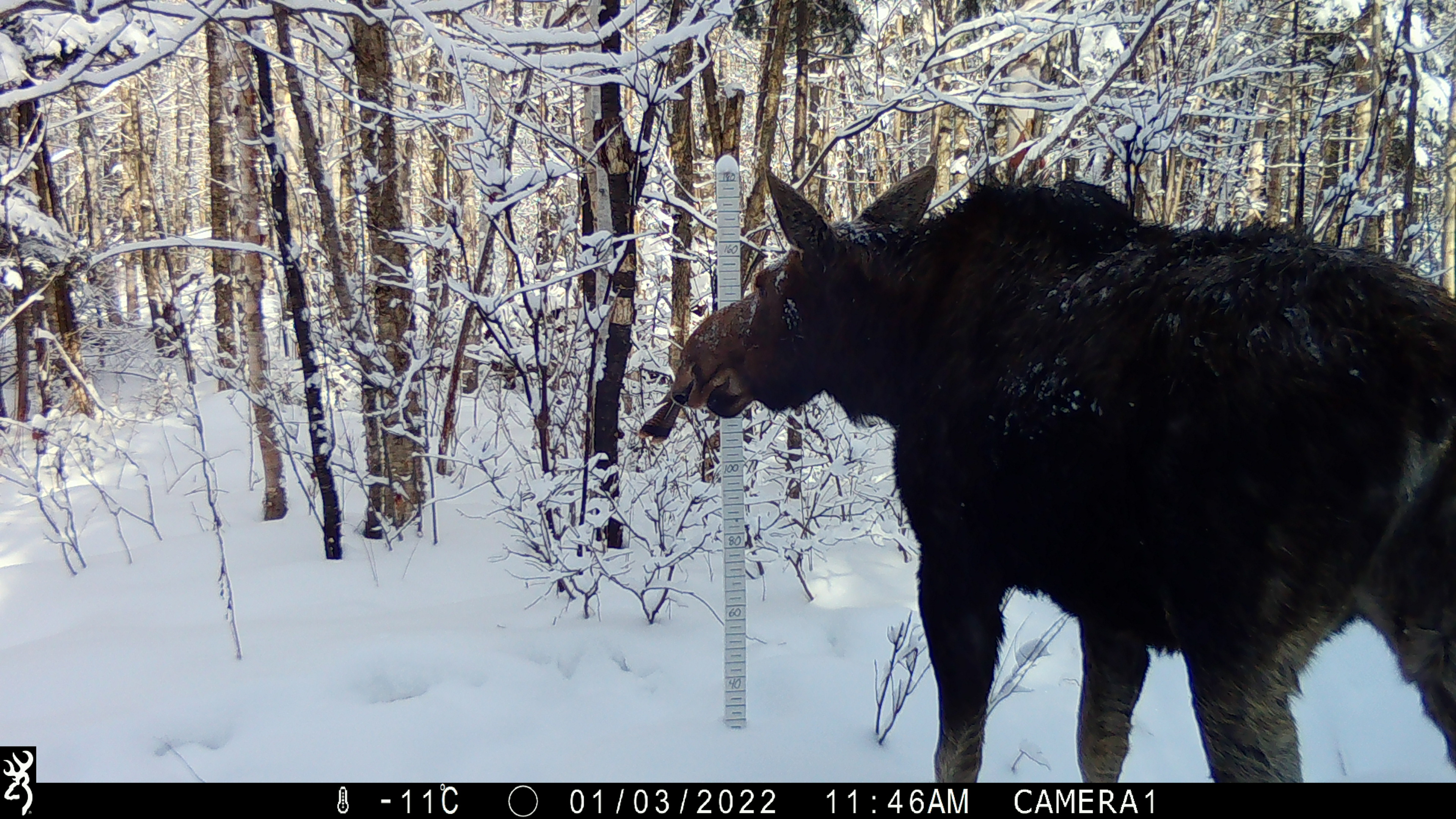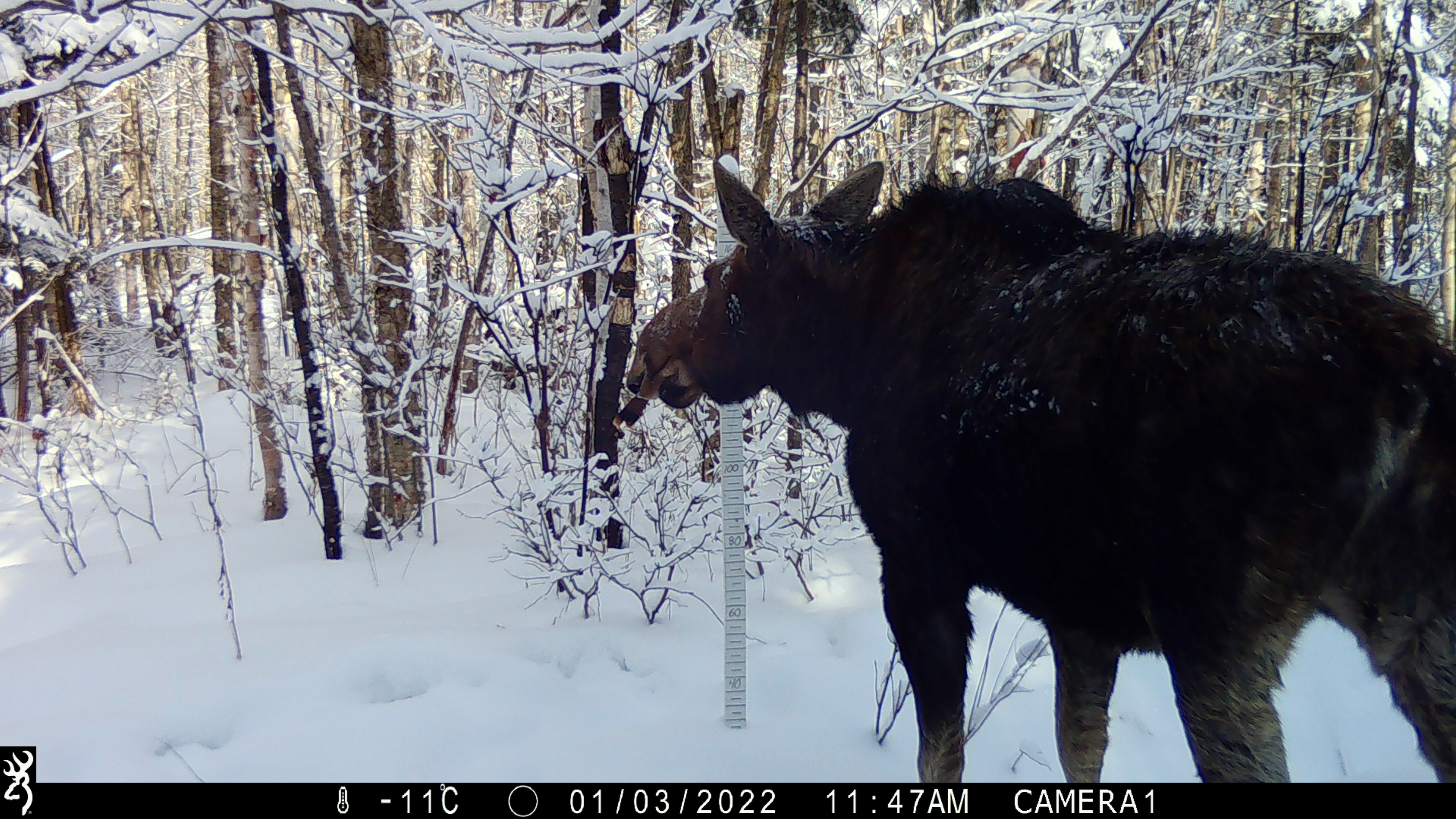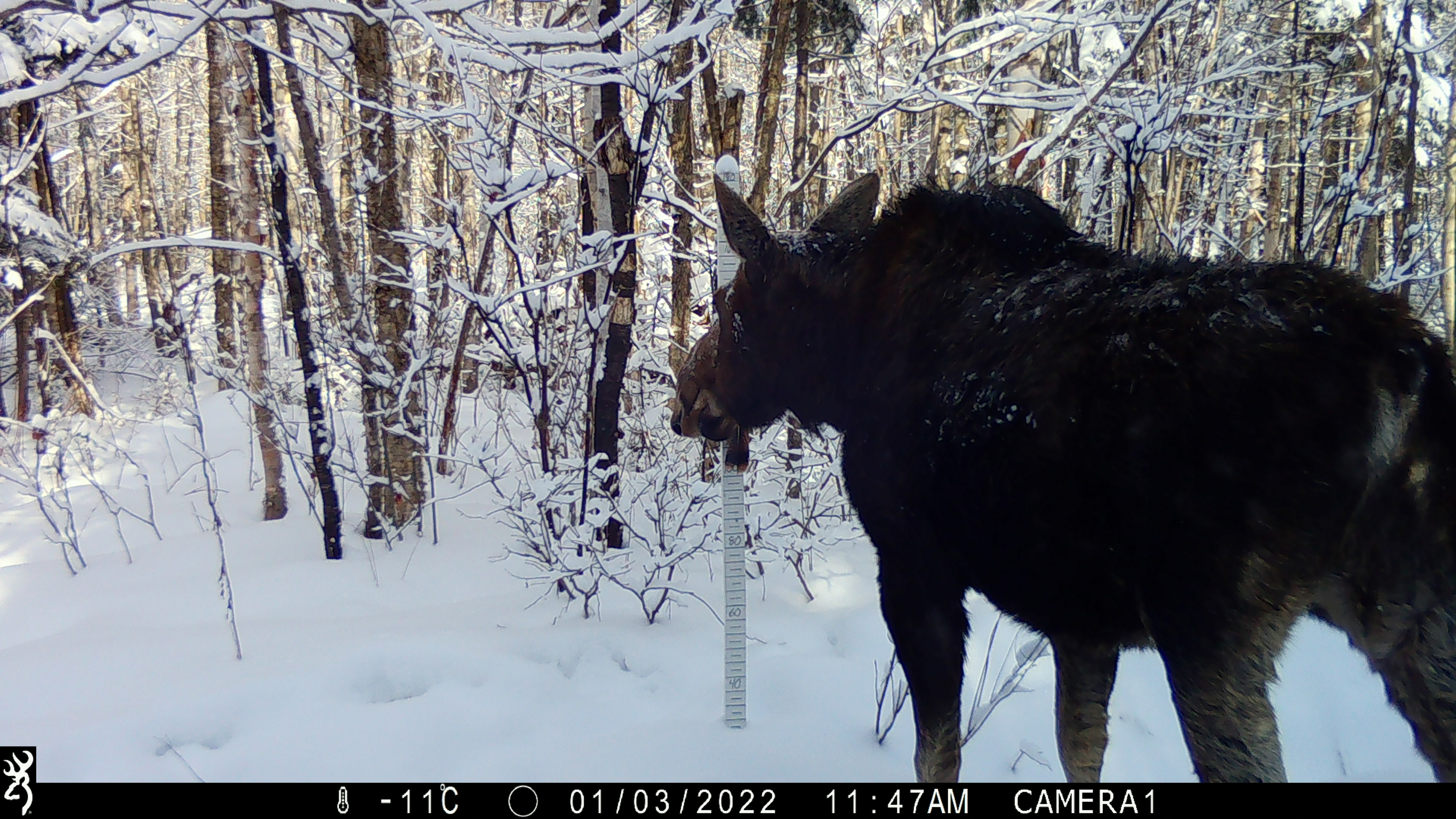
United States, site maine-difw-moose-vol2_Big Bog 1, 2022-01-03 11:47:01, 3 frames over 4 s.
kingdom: Animalia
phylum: Chordata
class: Mammalia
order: Artiodactyla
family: Cervidae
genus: Alces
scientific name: Alces alces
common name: moose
Moose (Alces alces).